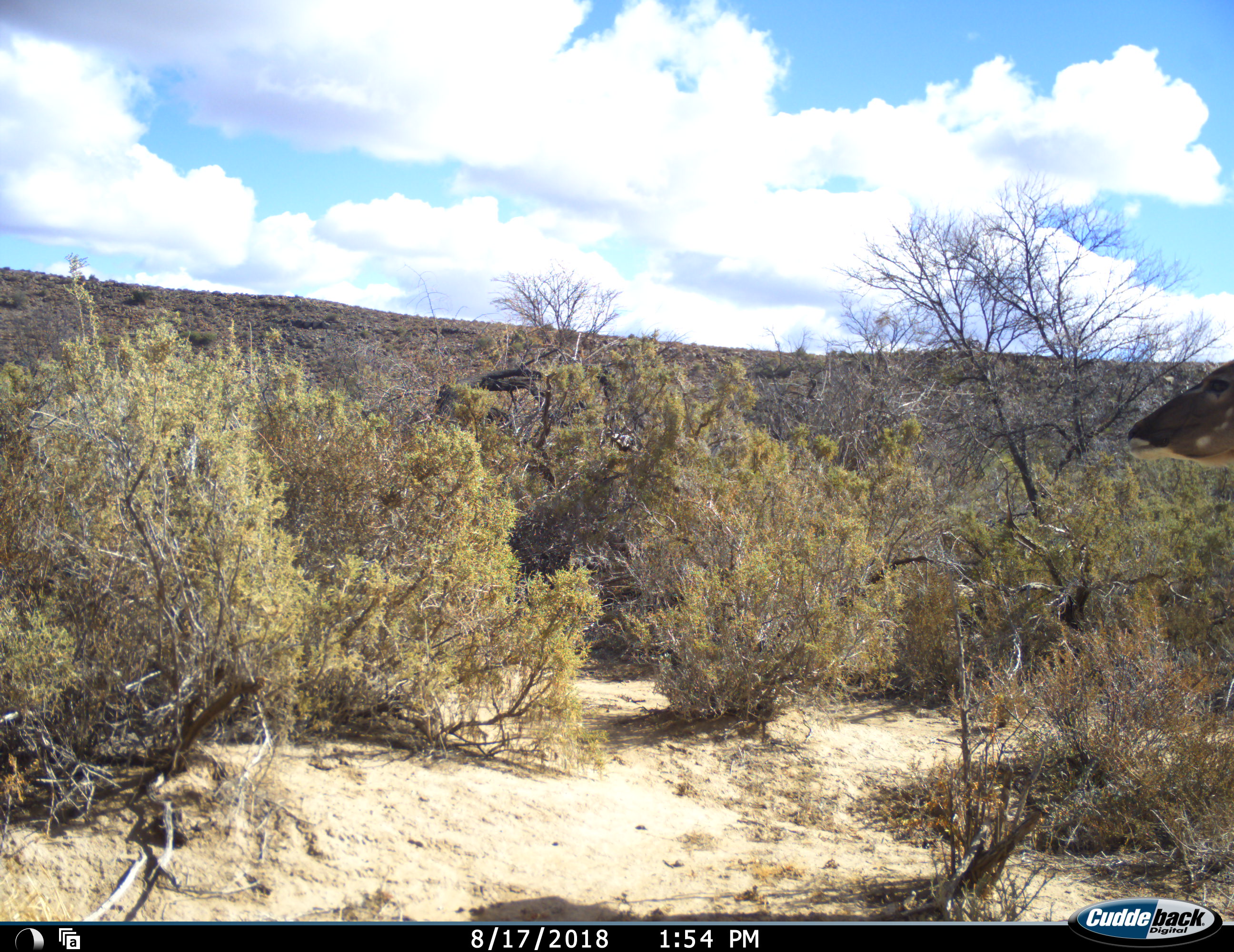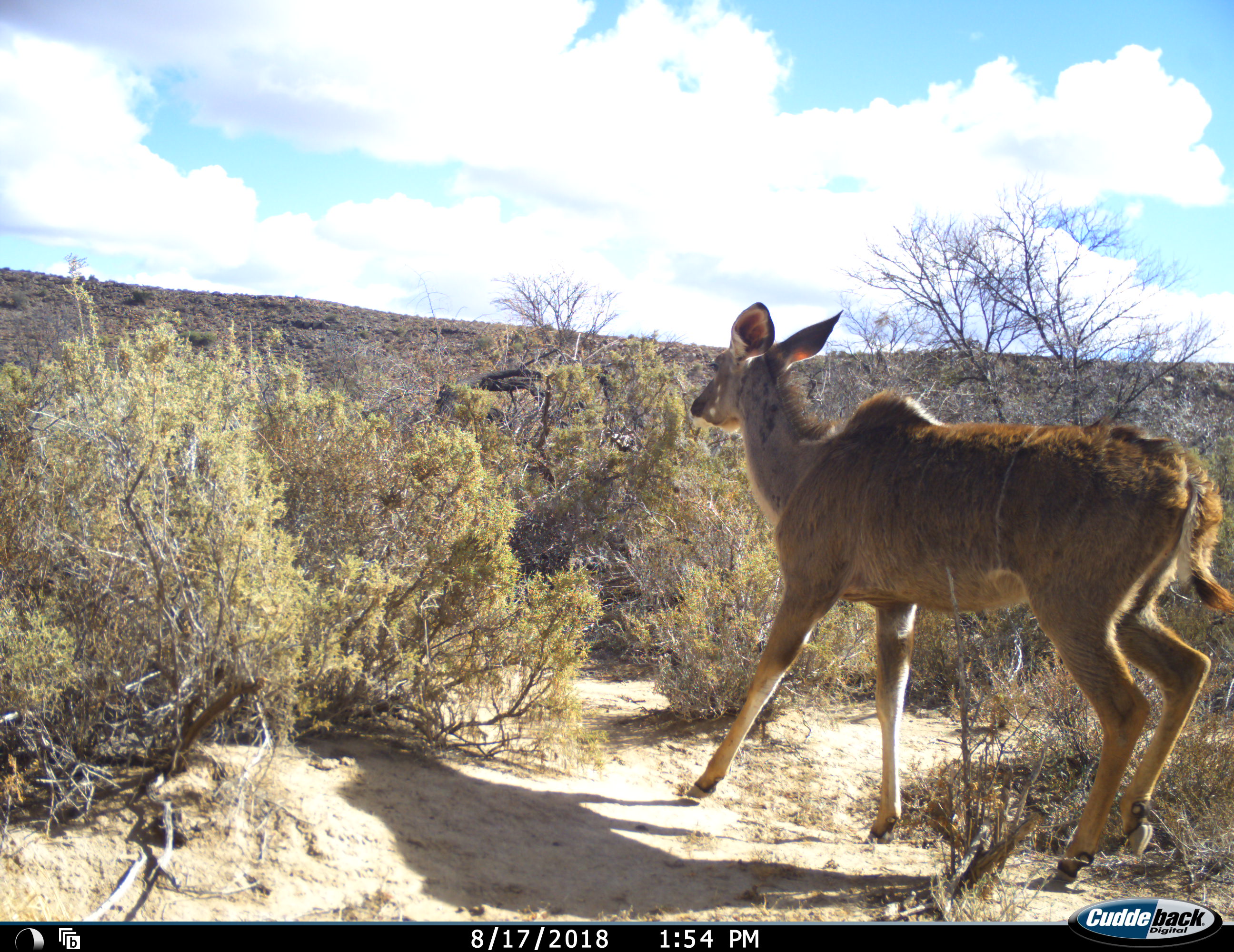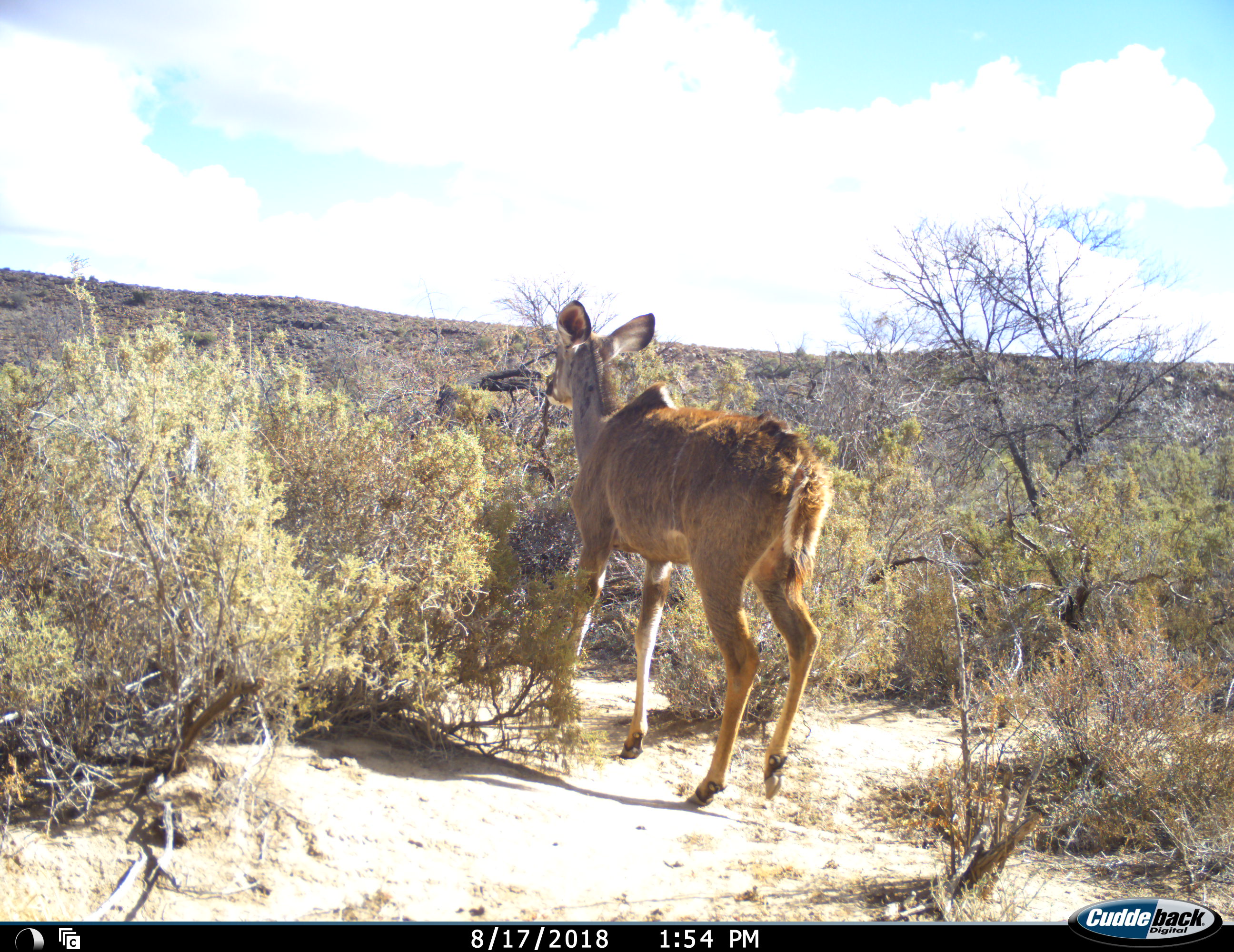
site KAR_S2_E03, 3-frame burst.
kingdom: Animalia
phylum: Chordata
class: Mammalia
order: Artiodactyla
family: Bovidae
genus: Tragelaphus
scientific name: Tragelaphus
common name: kudu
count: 1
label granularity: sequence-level